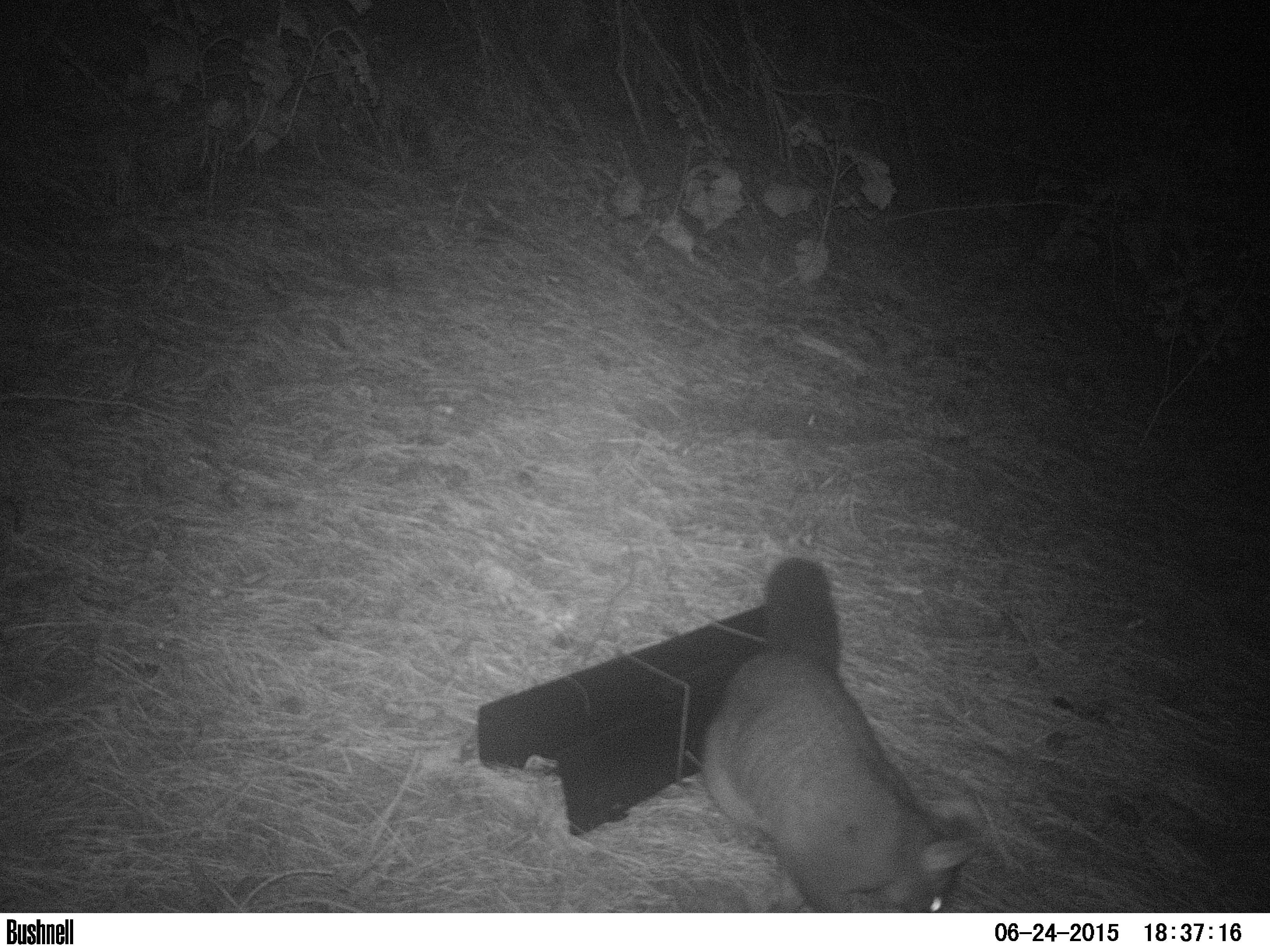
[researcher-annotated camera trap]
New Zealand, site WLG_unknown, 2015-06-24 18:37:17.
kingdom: Animalia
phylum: Chordata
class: Mammalia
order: Diprotodontia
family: Phalangeridae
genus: Trichosurus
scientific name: Trichosurus vulpecula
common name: common brushtail possum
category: possum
Possum (common brushtail possum) (Trichosurus vulpecula).